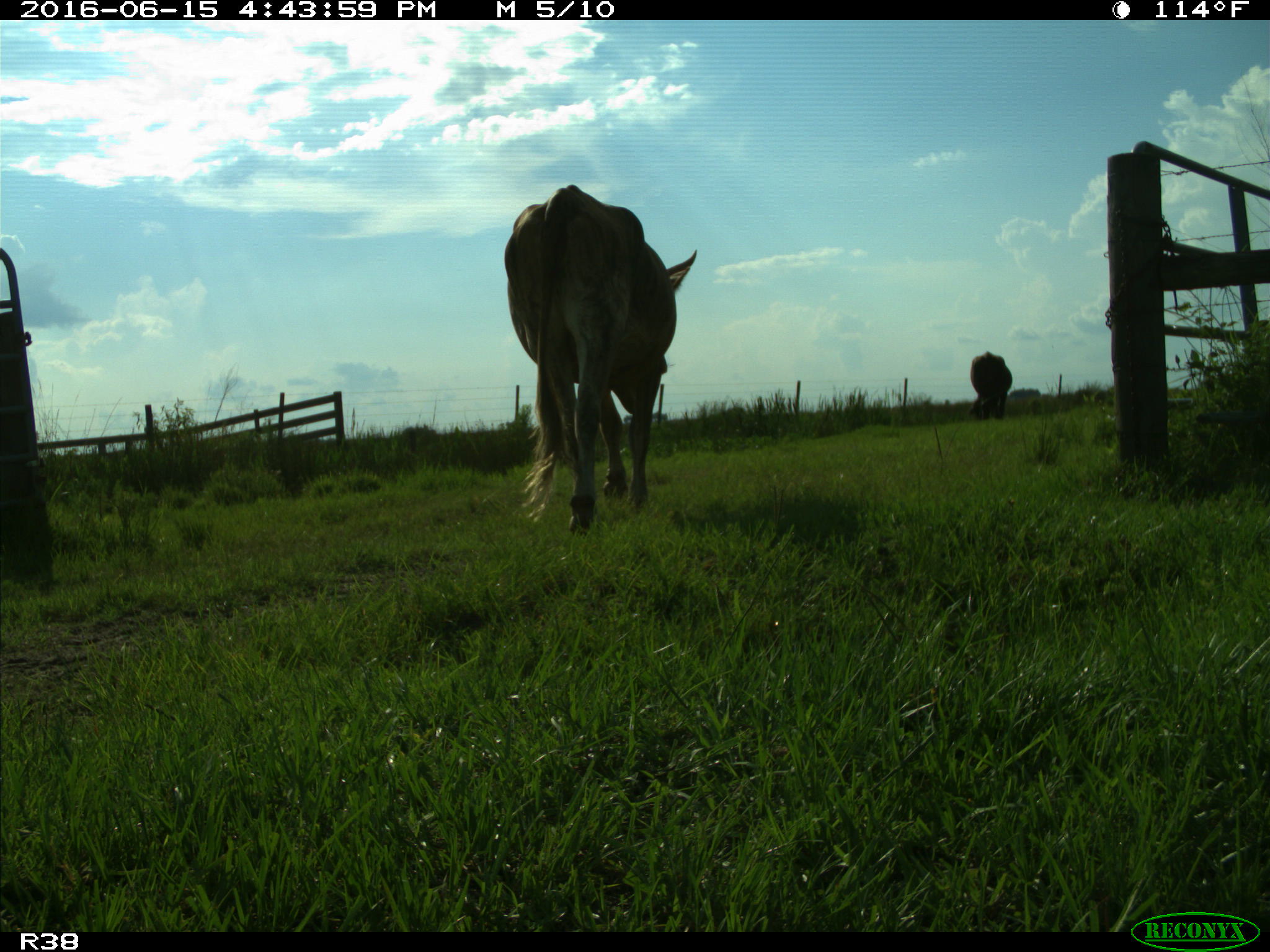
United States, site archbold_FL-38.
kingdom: Animalia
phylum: Chordata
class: Mammalia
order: Artiodactyla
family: Bovidae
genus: Bos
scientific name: Bos taurus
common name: domestic cow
Bos taurus (domestic cow).